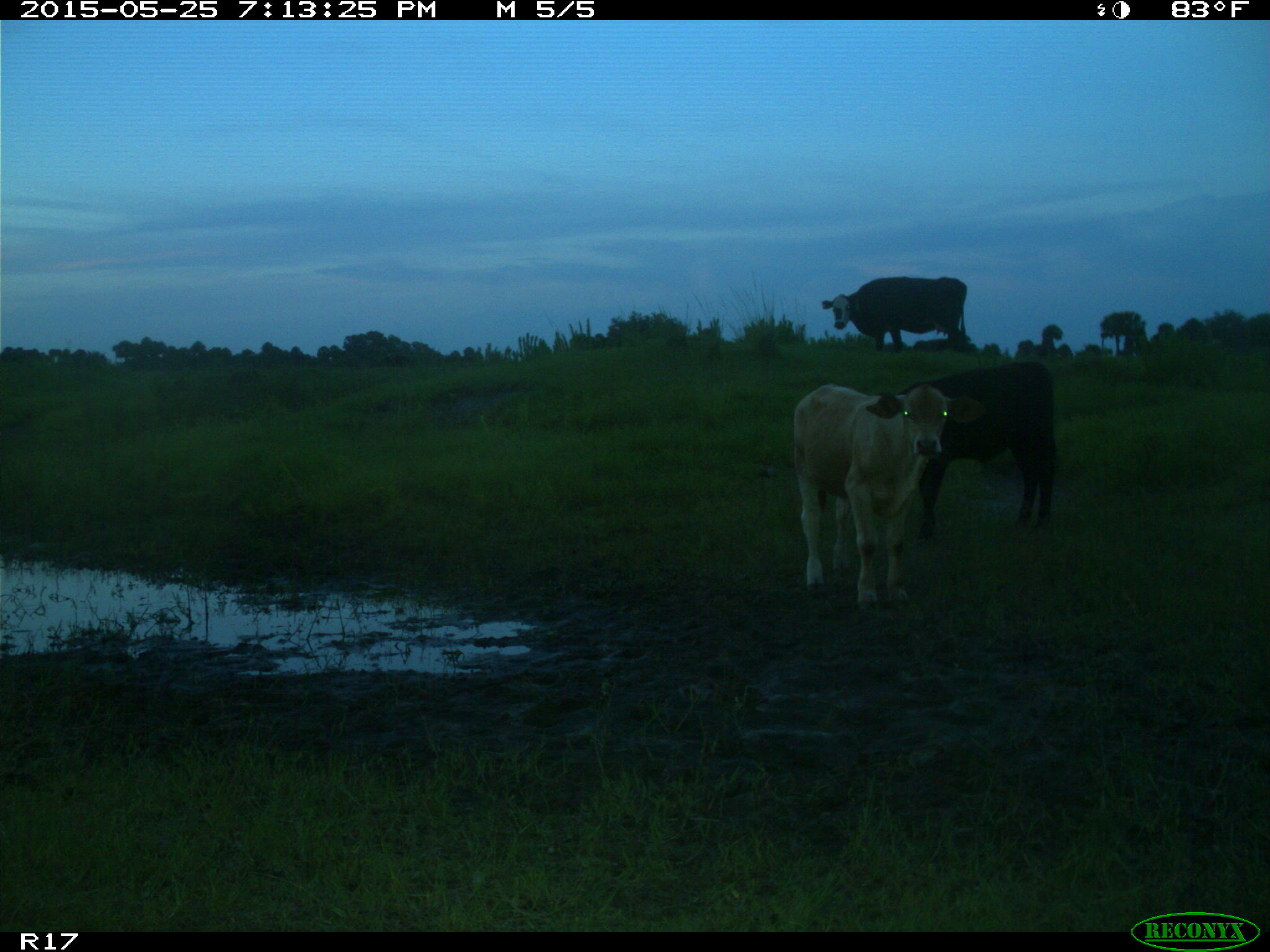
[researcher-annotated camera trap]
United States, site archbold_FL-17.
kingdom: Animalia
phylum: Chordata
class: Mammalia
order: Artiodactyla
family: Bovidae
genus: Bos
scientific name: Bos taurus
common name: domestic cow